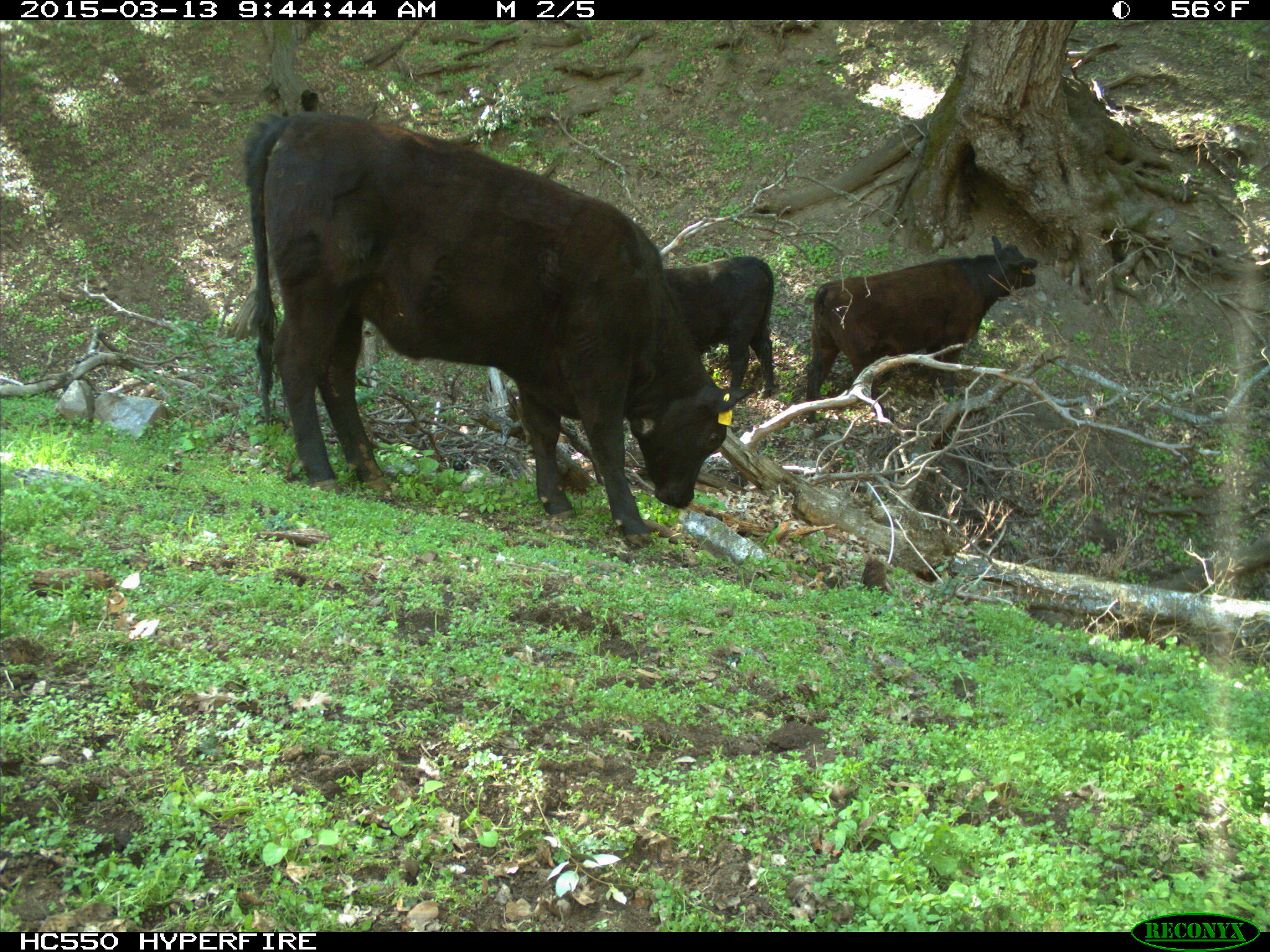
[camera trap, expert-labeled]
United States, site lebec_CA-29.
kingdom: Animalia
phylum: Chordata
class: Mammalia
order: Artiodactyla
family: Bovidae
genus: Bos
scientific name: Bos taurus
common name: domestic cow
Bos taurus (domestic cow).